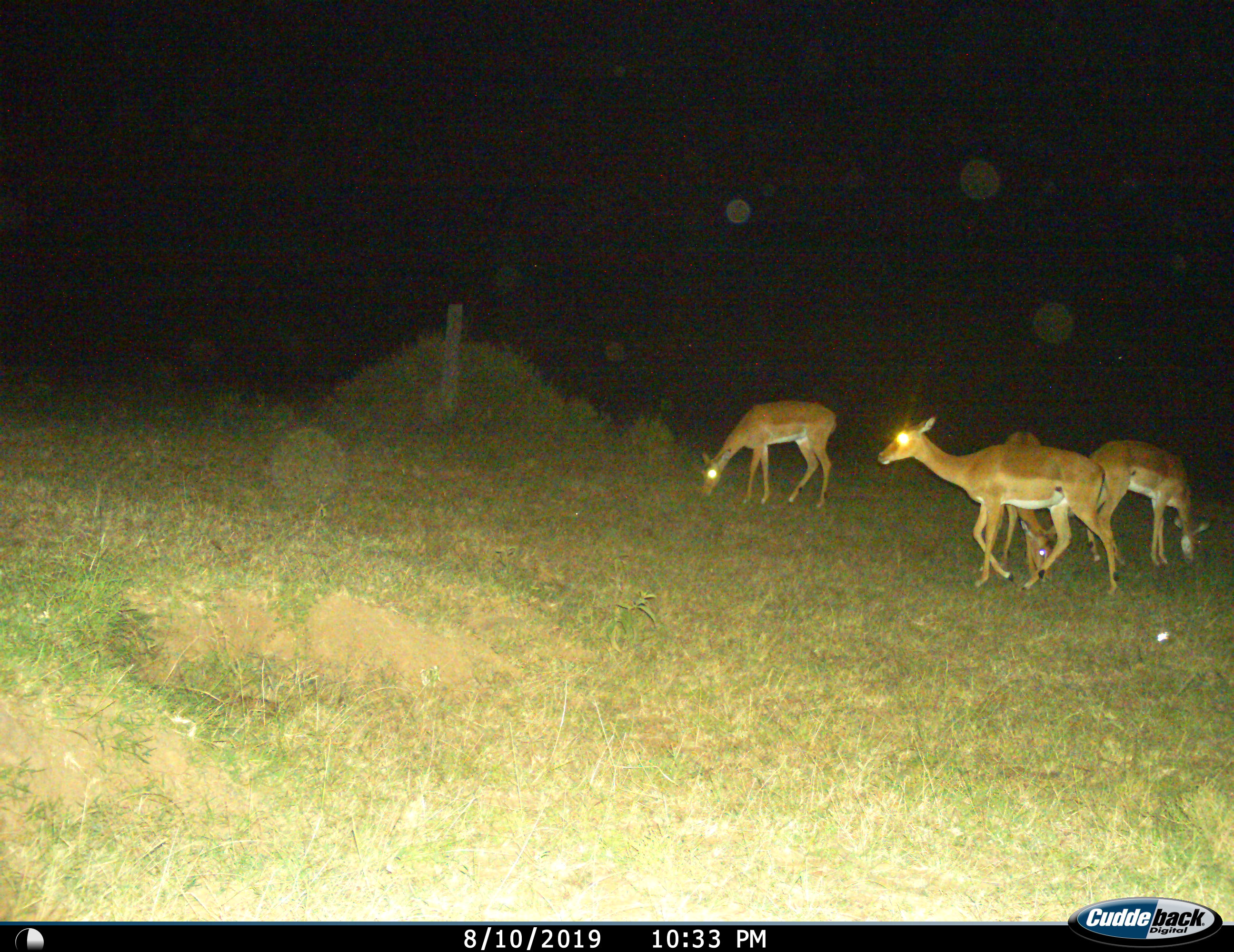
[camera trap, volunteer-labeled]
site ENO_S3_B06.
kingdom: Animalia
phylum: Chordata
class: Mammalia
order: Artiodactyla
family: Bovidae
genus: Aepyceros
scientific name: Aepyceros melampus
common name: impala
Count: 4.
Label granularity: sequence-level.